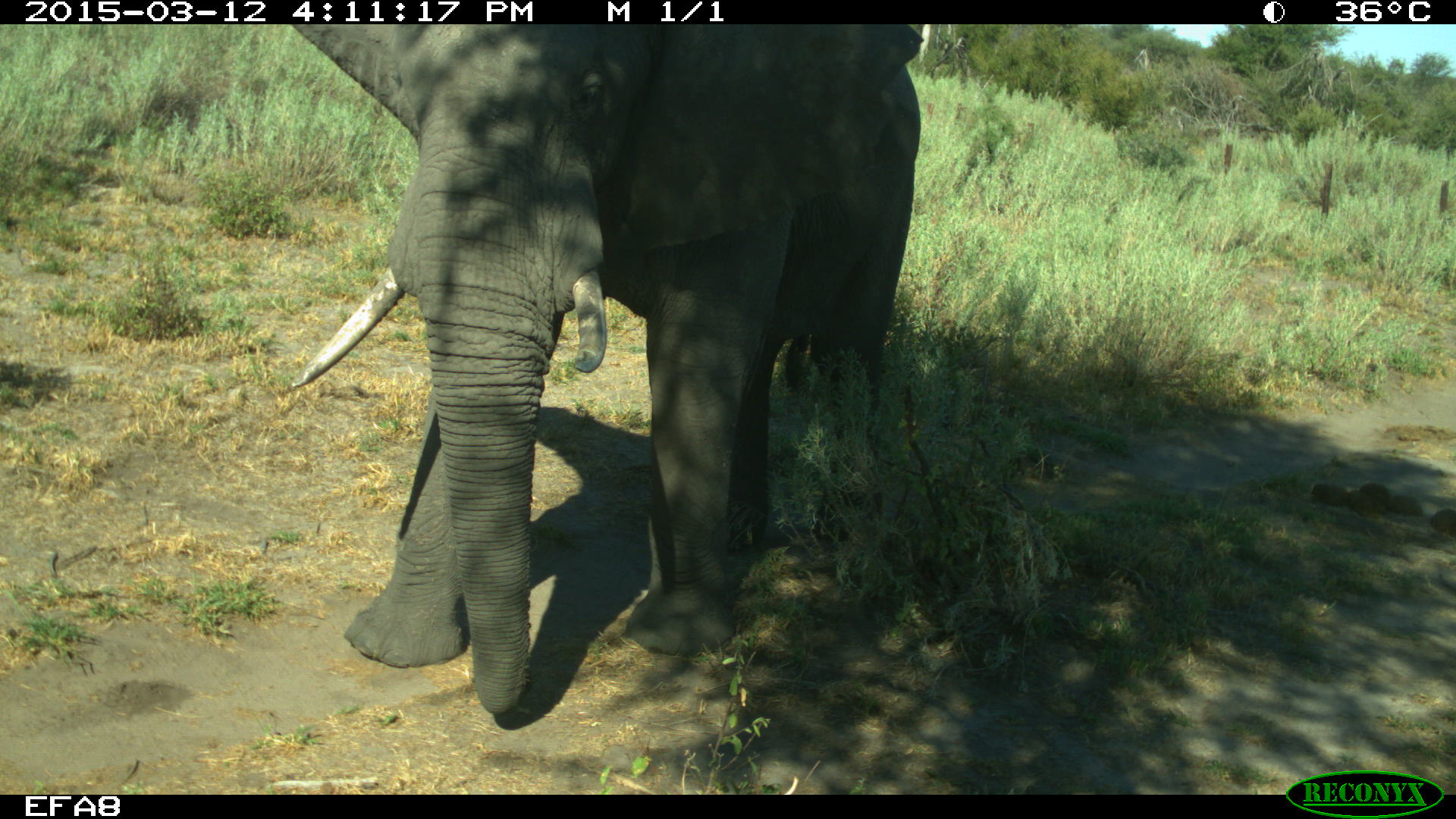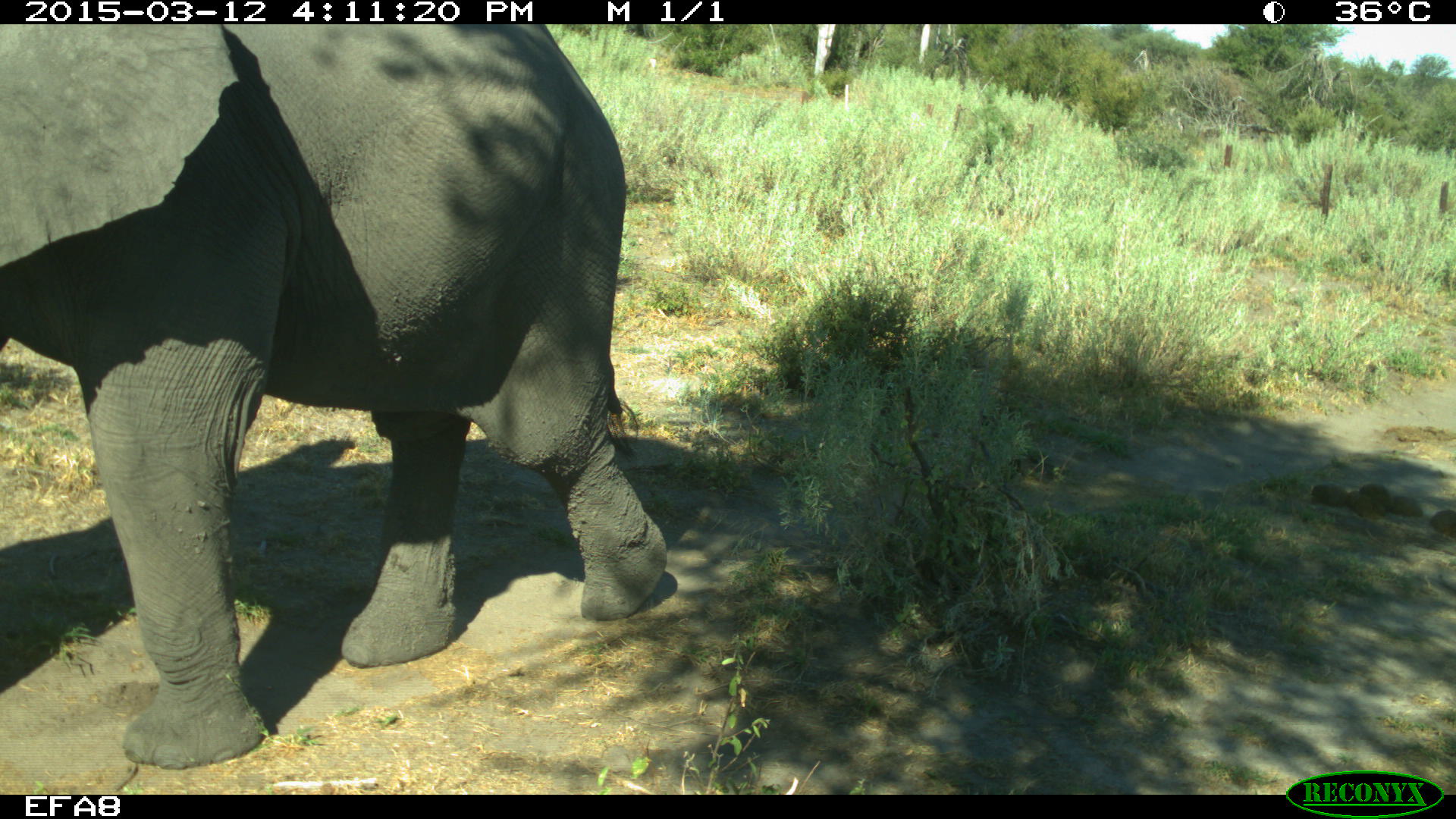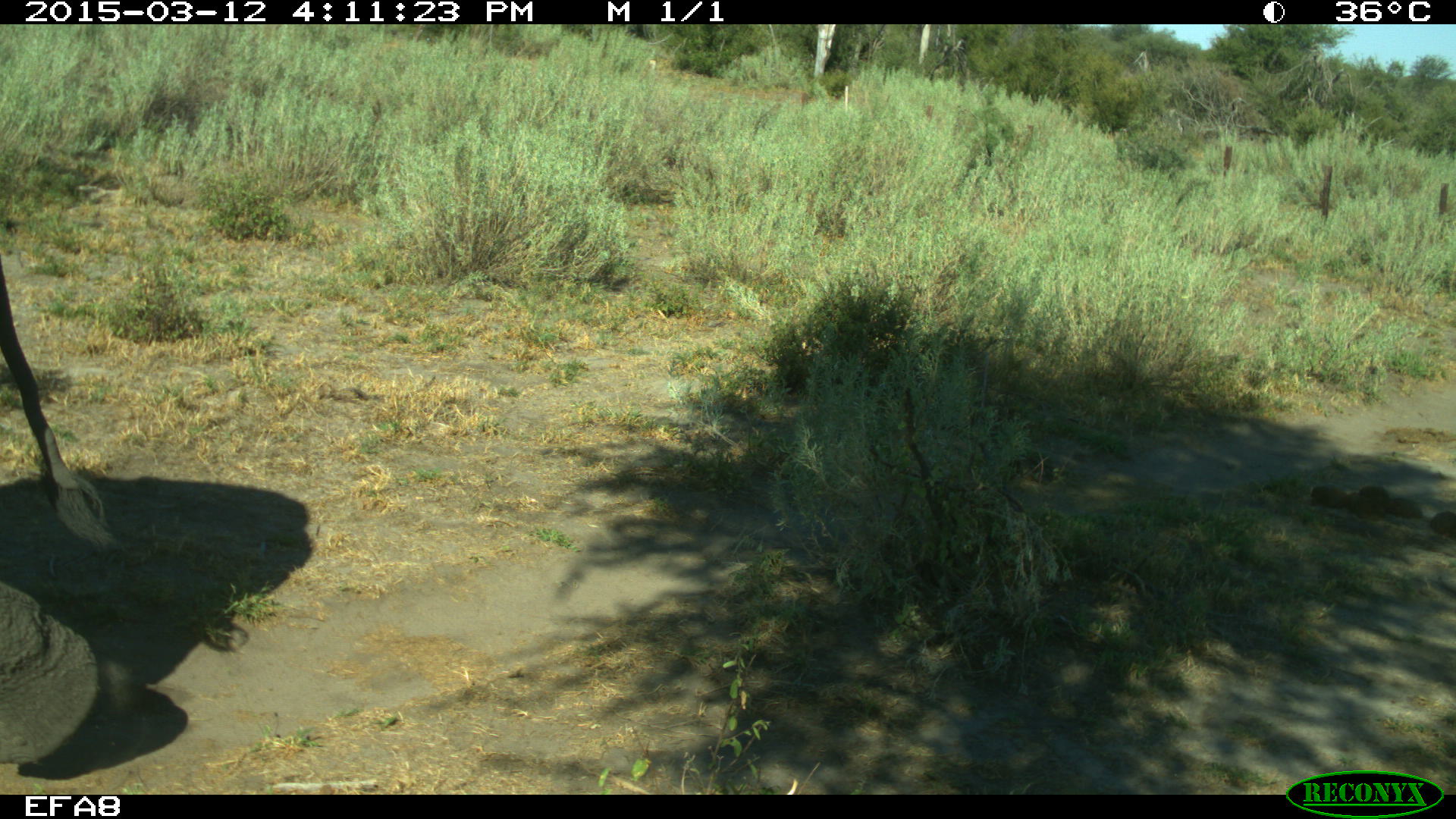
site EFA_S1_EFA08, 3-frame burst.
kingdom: Animalia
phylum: Chordata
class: Mammalia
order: Proboscidea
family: Elephantidae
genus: Loxodonta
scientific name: Loxodonta africana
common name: african bush elephant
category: elephant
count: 1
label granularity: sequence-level